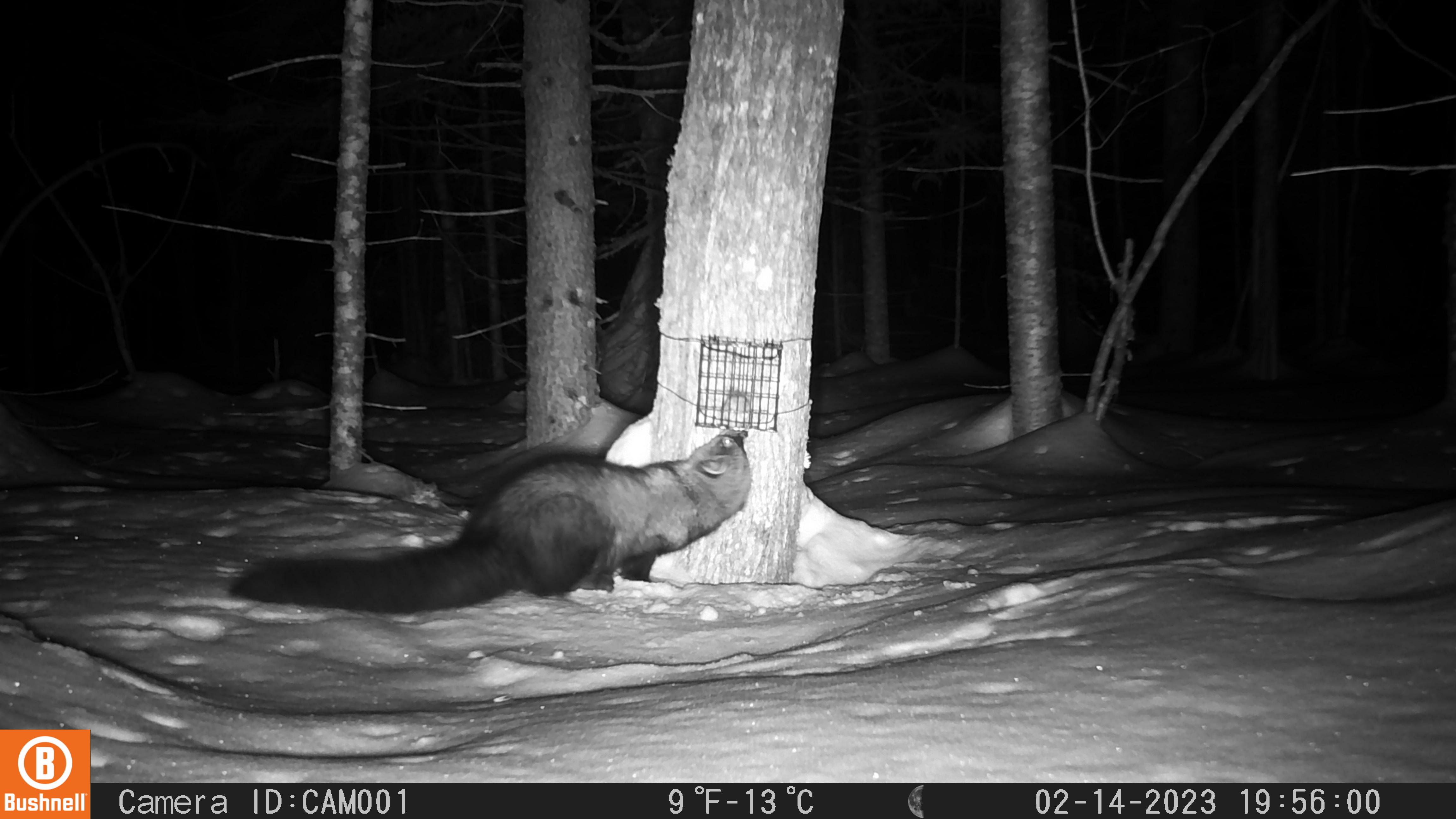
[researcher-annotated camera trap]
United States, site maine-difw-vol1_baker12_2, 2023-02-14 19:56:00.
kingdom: Animalia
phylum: Chordata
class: Mammalia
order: Carnivora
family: Mustelidae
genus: Pekania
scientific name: Pekania pennanti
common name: fisher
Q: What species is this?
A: Fisher (Pekania pennanti).